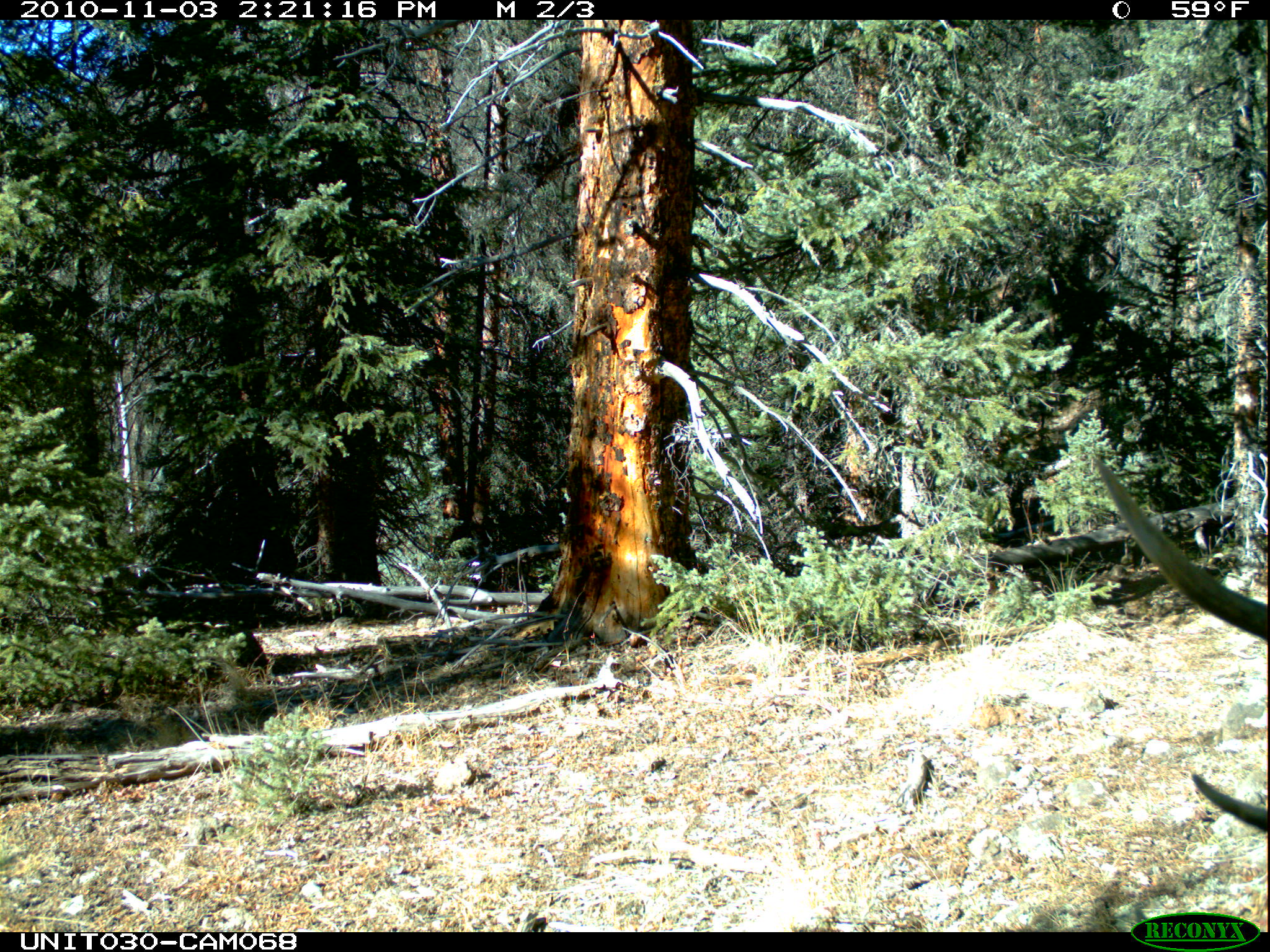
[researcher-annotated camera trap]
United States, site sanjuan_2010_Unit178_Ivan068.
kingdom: Animalia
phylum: Chordata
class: Mammalia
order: Artiodactyla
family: Cervidae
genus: Cervus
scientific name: Cervus elaphus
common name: red deer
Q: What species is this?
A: Cervus elaphus (red deer).